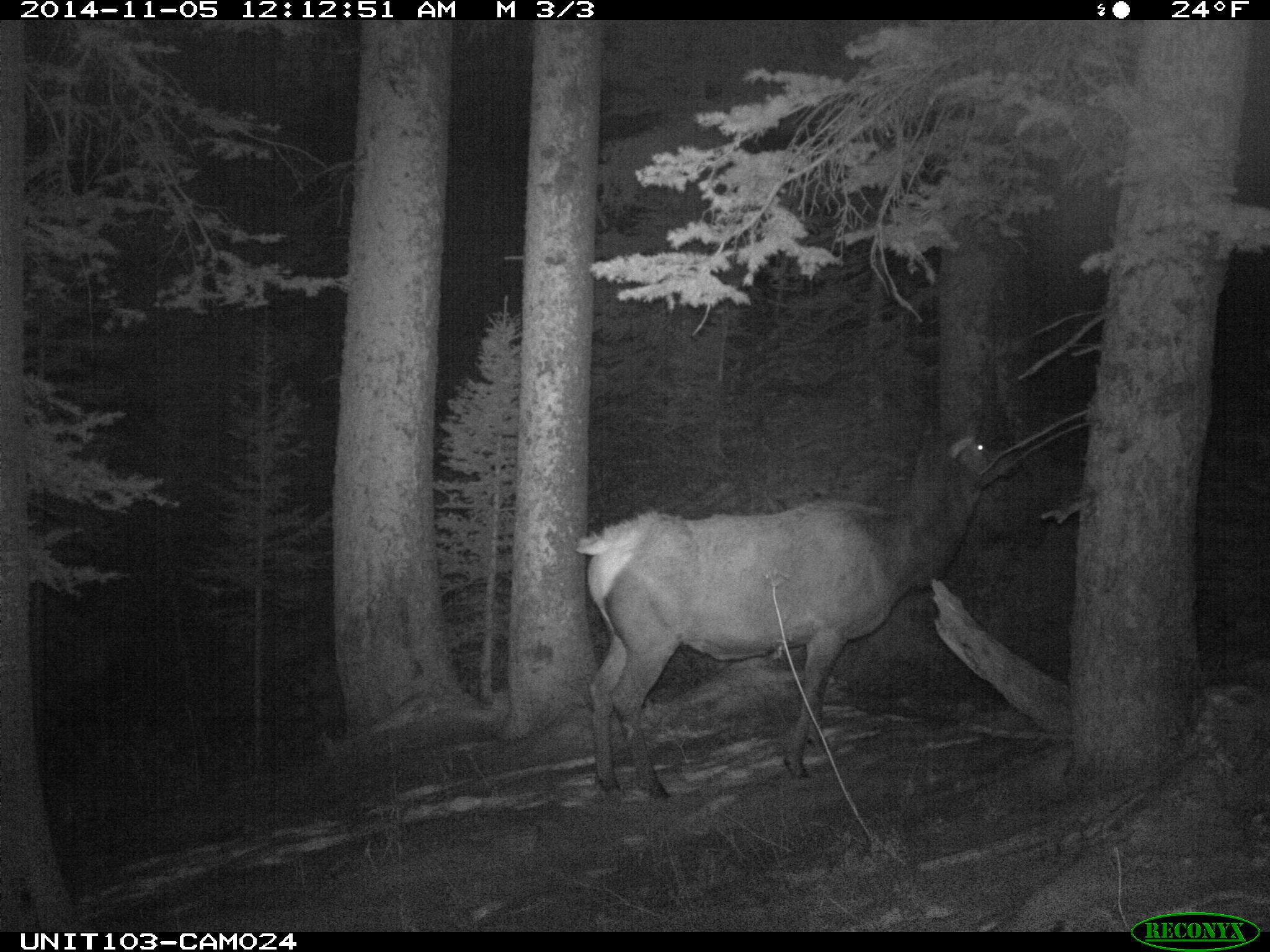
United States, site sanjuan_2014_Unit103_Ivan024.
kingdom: Animalia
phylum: Chordata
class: Mammalia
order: Artiodactyla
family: Cervidae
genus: Cervus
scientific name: Cervus elaphus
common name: red deer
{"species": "Cervus elaphus (red deer)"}